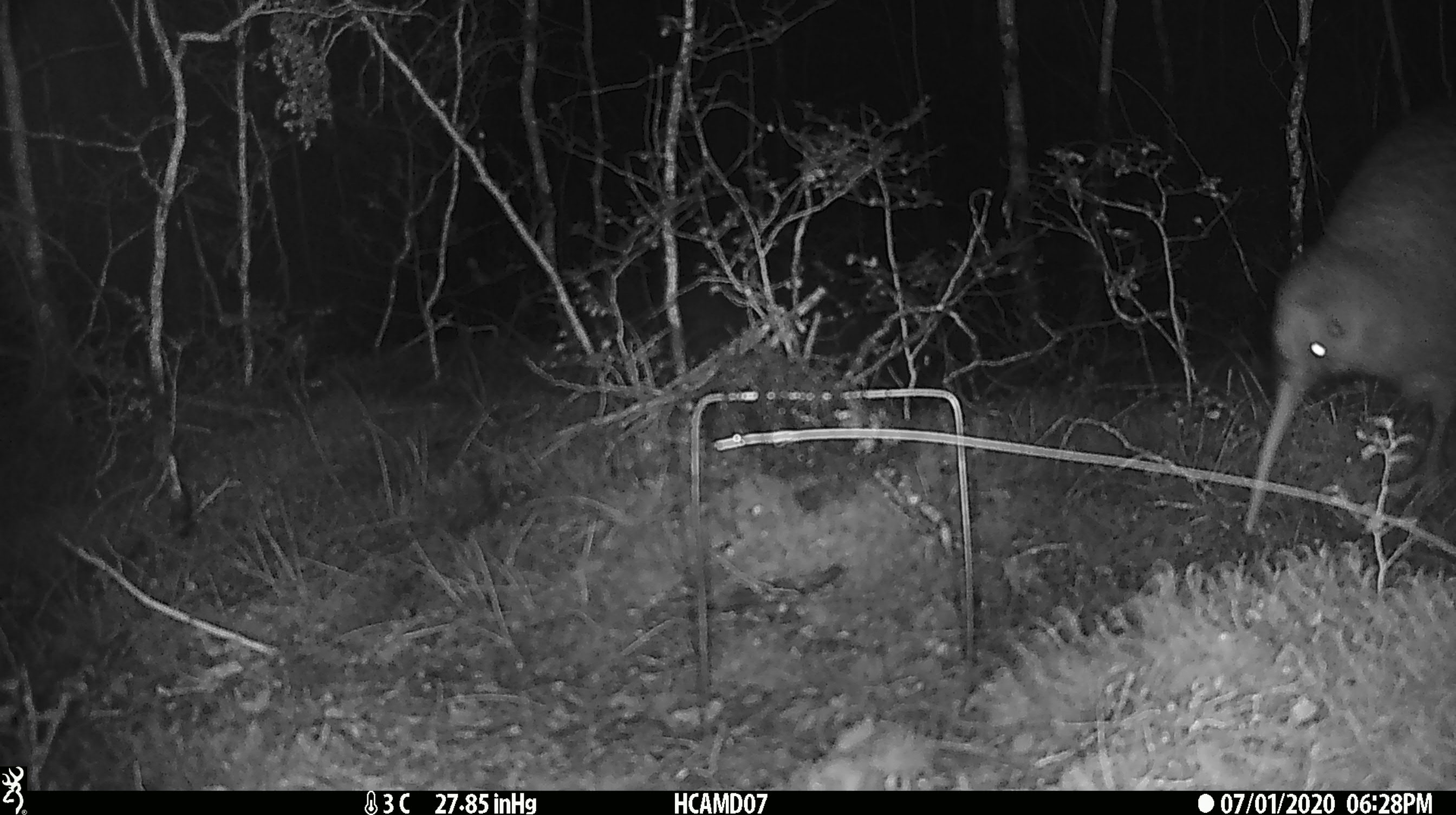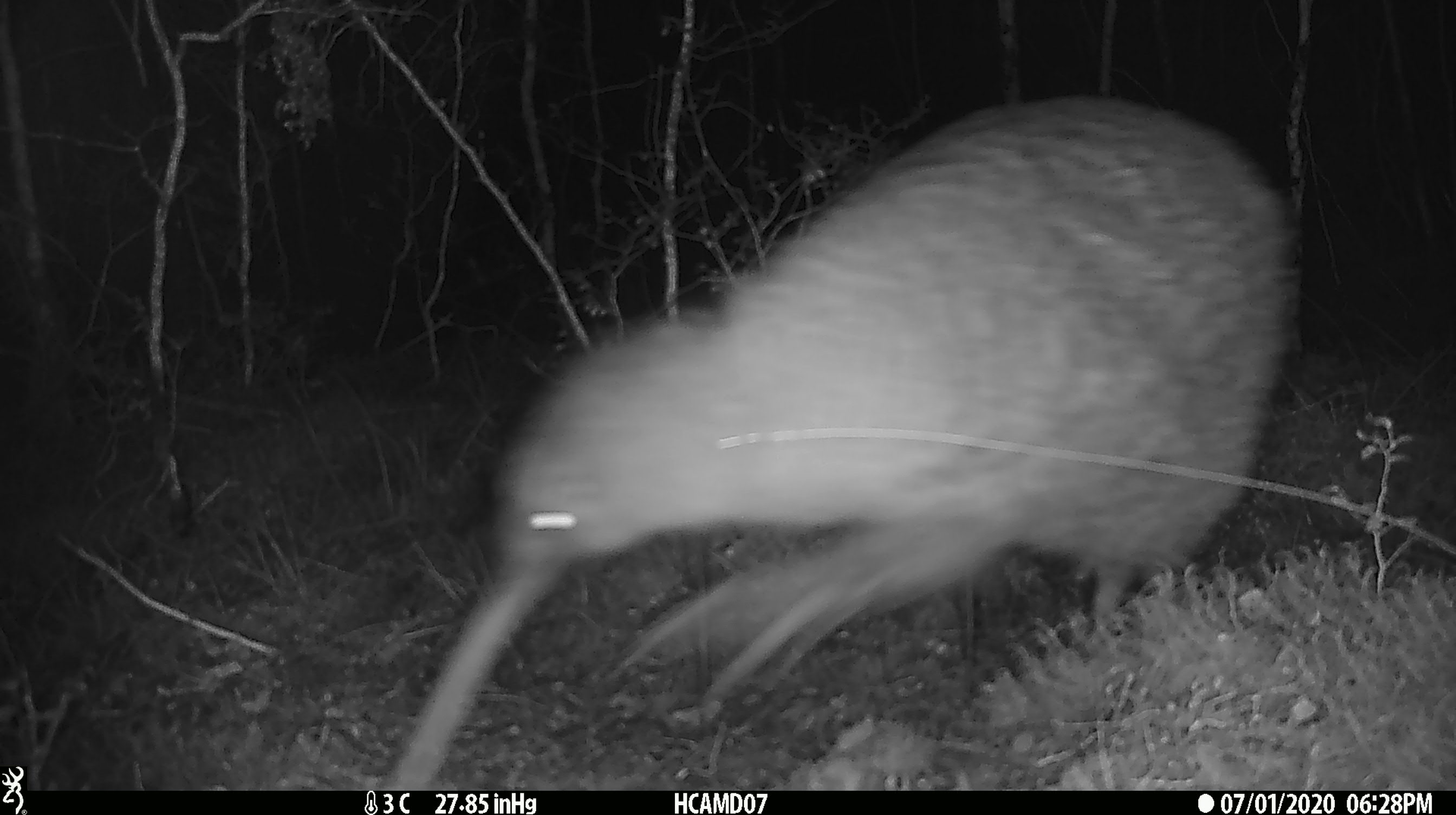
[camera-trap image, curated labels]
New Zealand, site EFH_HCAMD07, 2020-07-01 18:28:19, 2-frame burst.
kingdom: Animalia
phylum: Chordata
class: Aves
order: Apterygiformes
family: Apterygidae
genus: Apteryx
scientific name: Apteryx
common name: kiwi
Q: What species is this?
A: Kiwi (Apteryx).